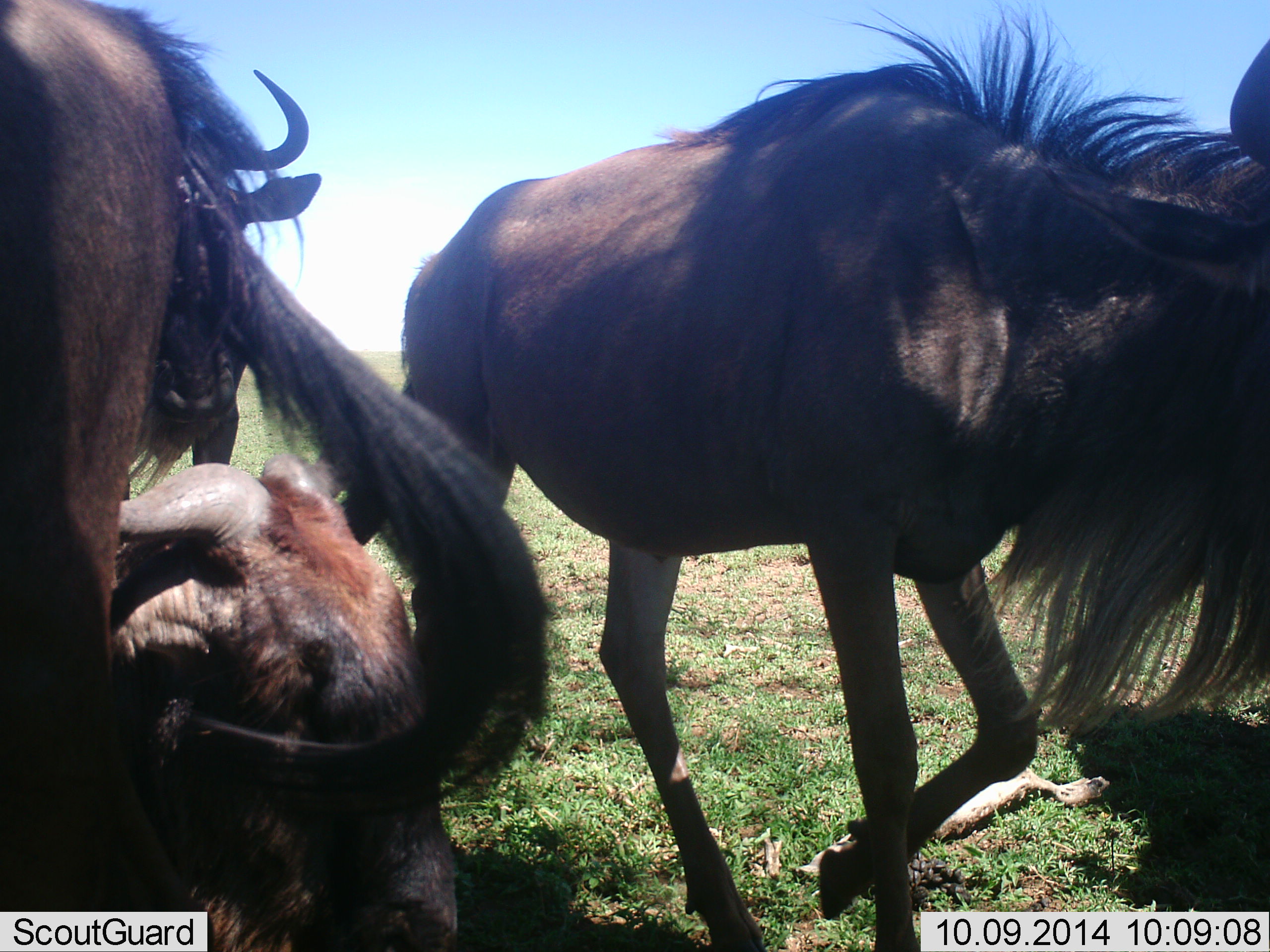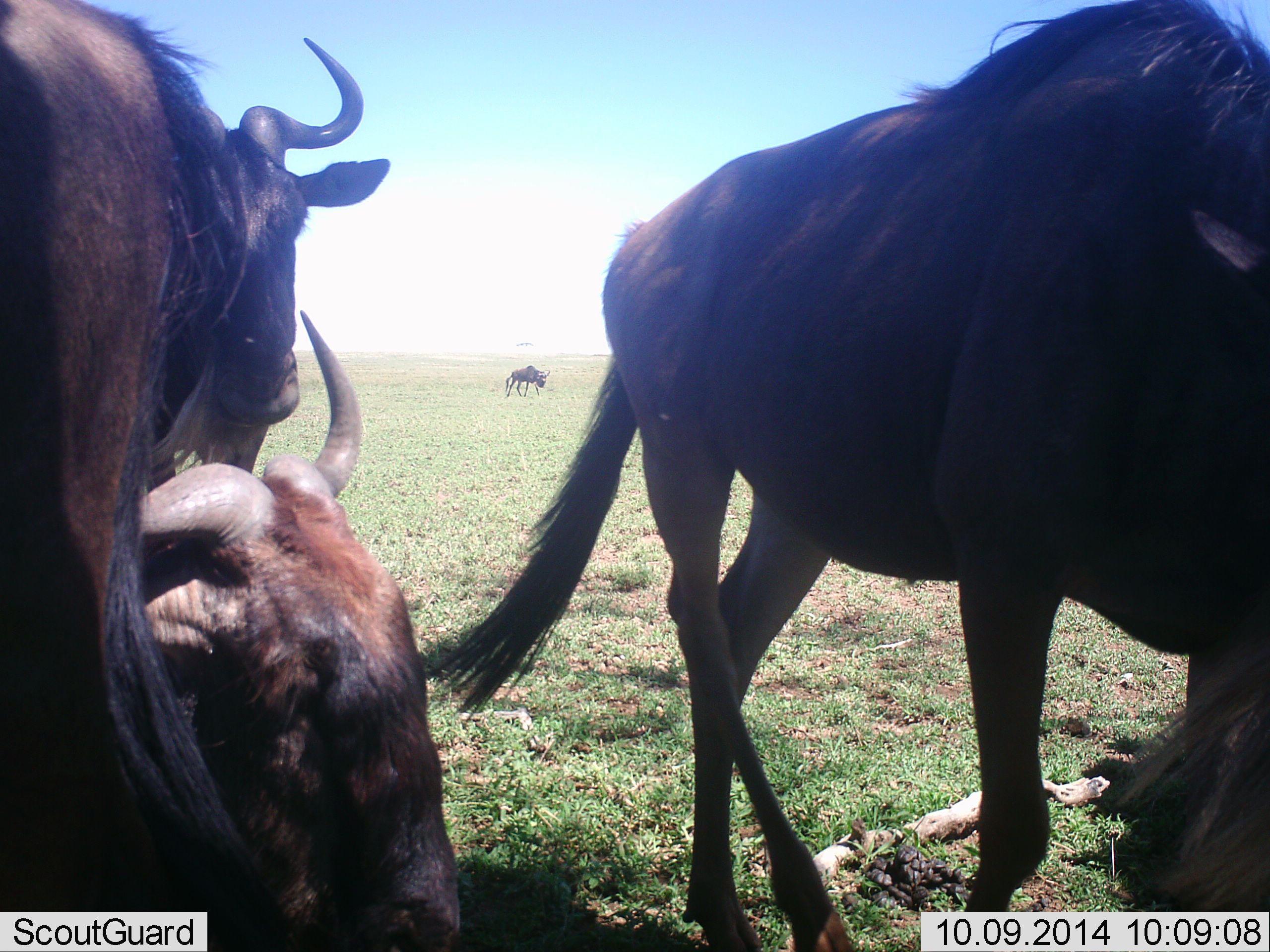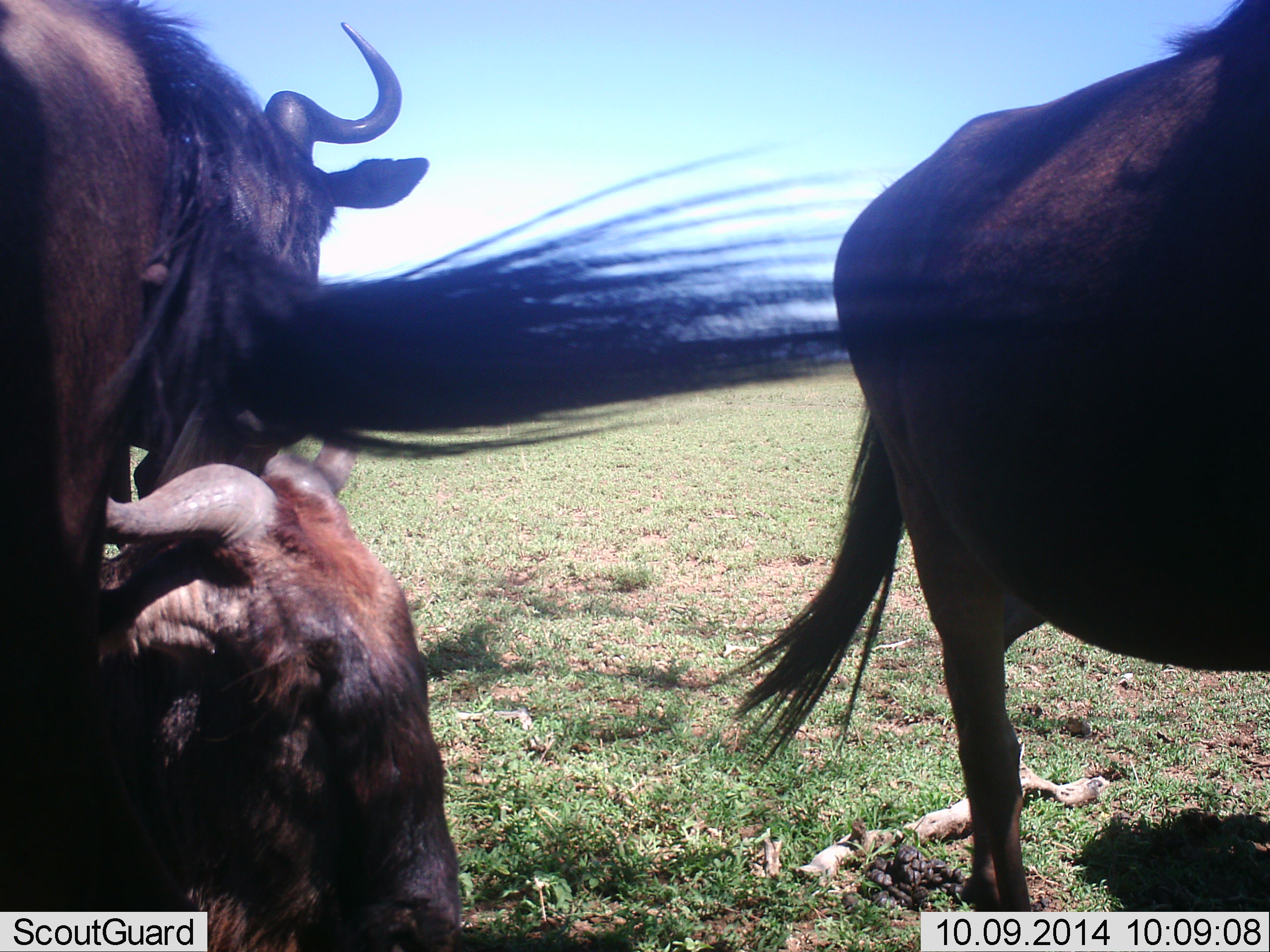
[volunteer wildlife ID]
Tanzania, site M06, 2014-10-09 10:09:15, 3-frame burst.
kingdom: Animalia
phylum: Chordata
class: Mammalia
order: Artiodactyla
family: Bovidae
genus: Connochaetes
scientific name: Connochaetes taurinus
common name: blue wildebeest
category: wildebeest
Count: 5.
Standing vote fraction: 80%.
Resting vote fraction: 80%.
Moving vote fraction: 70%.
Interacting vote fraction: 0%.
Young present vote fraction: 20%.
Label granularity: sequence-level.